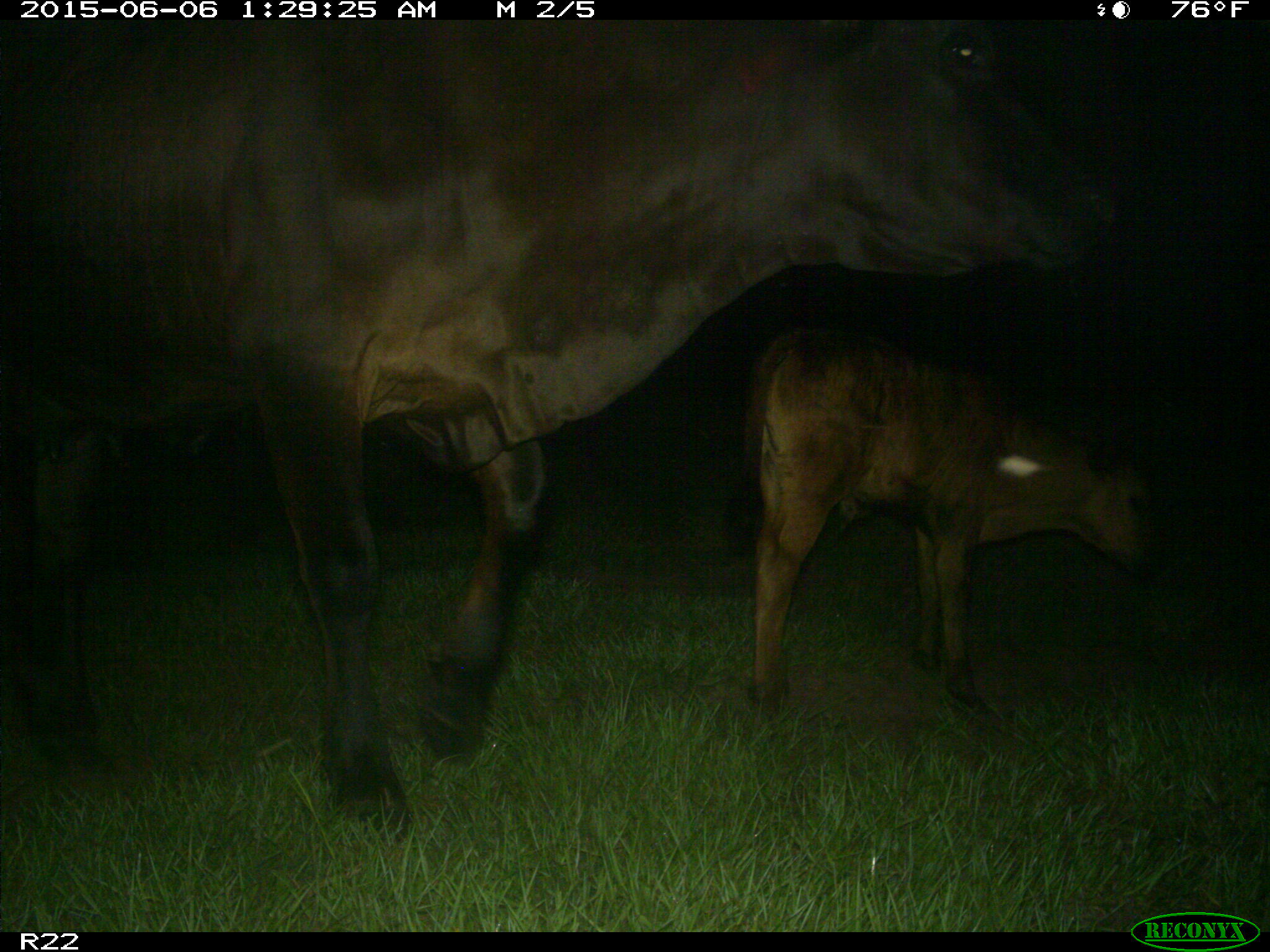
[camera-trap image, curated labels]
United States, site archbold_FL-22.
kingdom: Animalia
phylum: Chordata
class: Mammalia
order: Artiodactyla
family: Bovidae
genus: Bos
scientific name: Bos taurus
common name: domestic cow